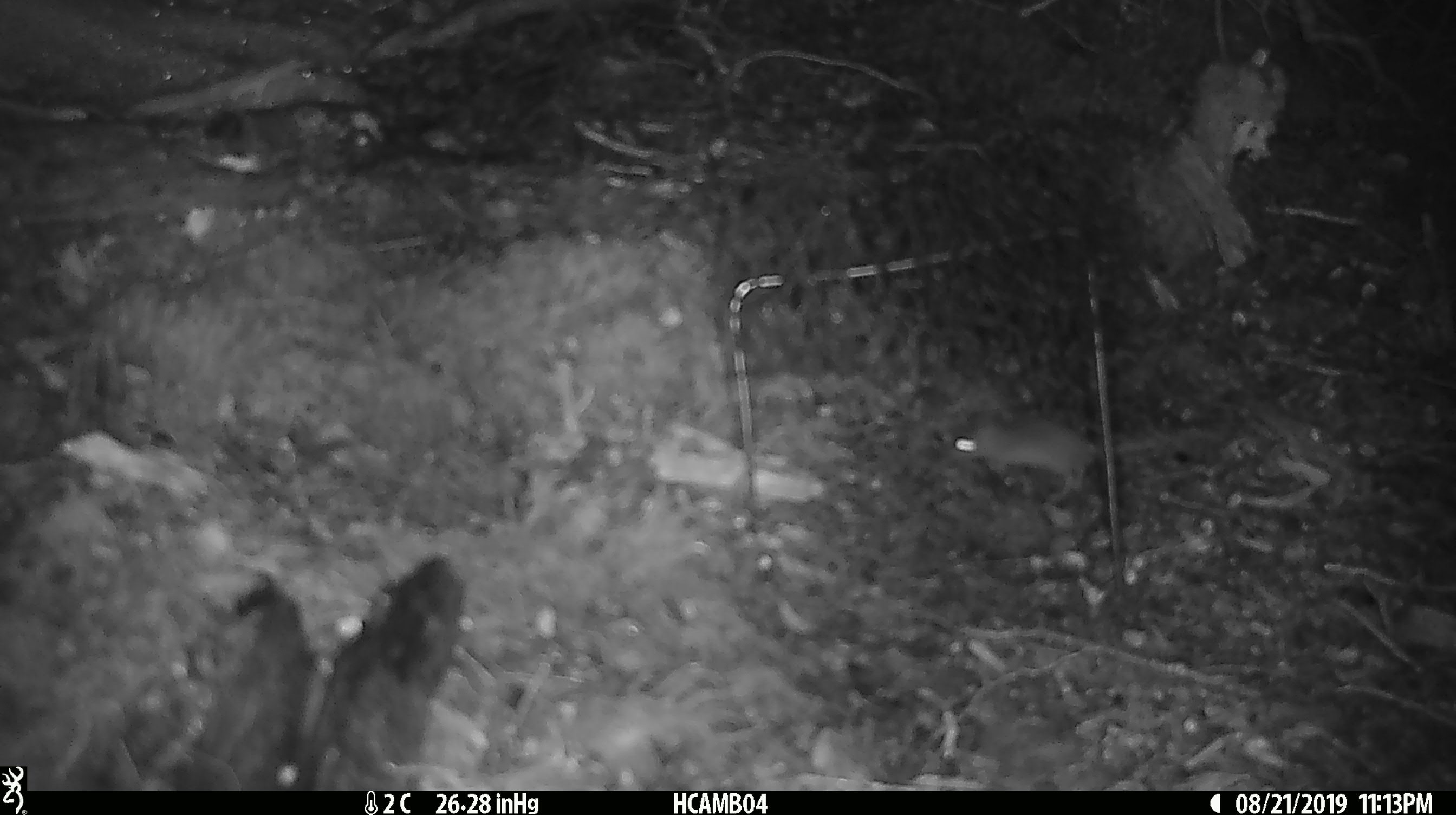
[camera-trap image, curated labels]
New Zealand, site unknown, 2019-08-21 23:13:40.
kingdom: Animalia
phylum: Chordata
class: Mammalia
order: Rodentia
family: Muridae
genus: Mus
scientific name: Mus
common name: mouse